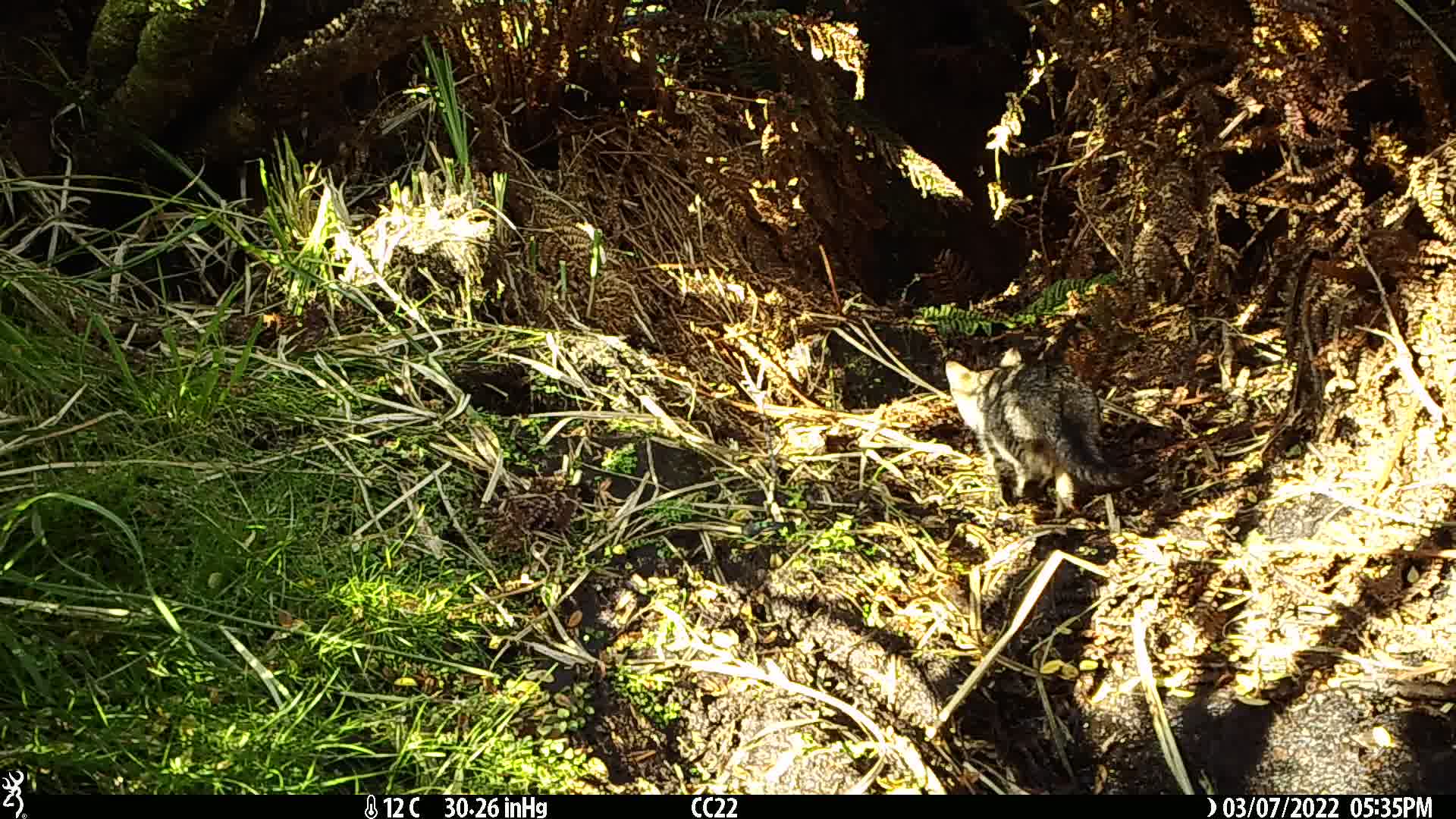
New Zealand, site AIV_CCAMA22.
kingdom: Animalia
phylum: Chordata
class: Mammalia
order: Carnivora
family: Felidae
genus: Felis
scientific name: Felis catus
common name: domestic cat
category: cat